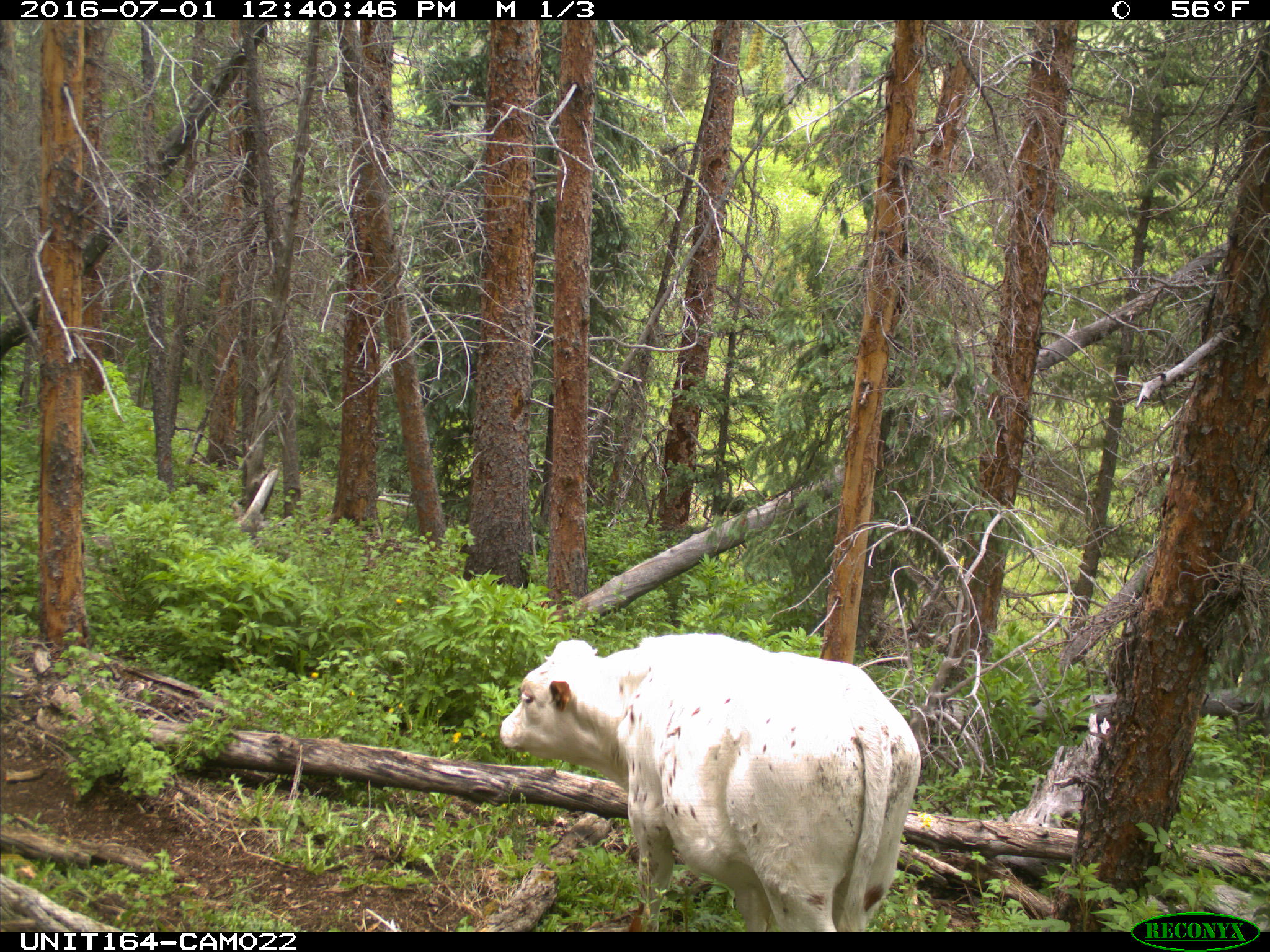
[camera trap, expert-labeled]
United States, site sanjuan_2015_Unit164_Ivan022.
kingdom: Animalia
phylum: Chordata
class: Mammalia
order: Artiodactyla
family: Bovidae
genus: Bos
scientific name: Bos taurus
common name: domestic cow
Bos taurus (domestic cow).